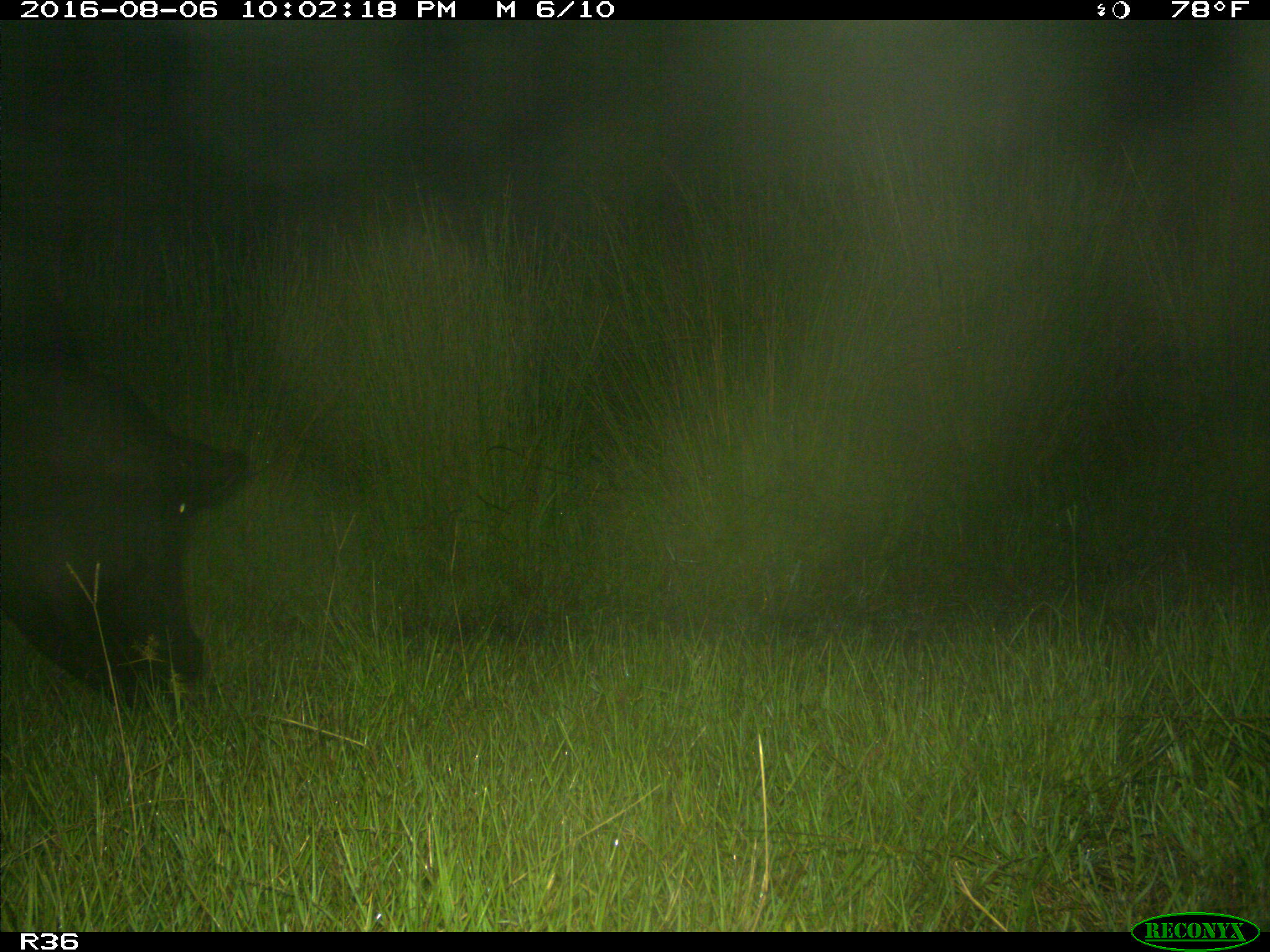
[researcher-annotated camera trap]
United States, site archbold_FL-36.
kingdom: Animalia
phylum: Chordata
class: Mammalia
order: Artiodactyla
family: Bovidae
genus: Bos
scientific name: Bos taurus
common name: domestic cow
Bos taurus (domestic cow).